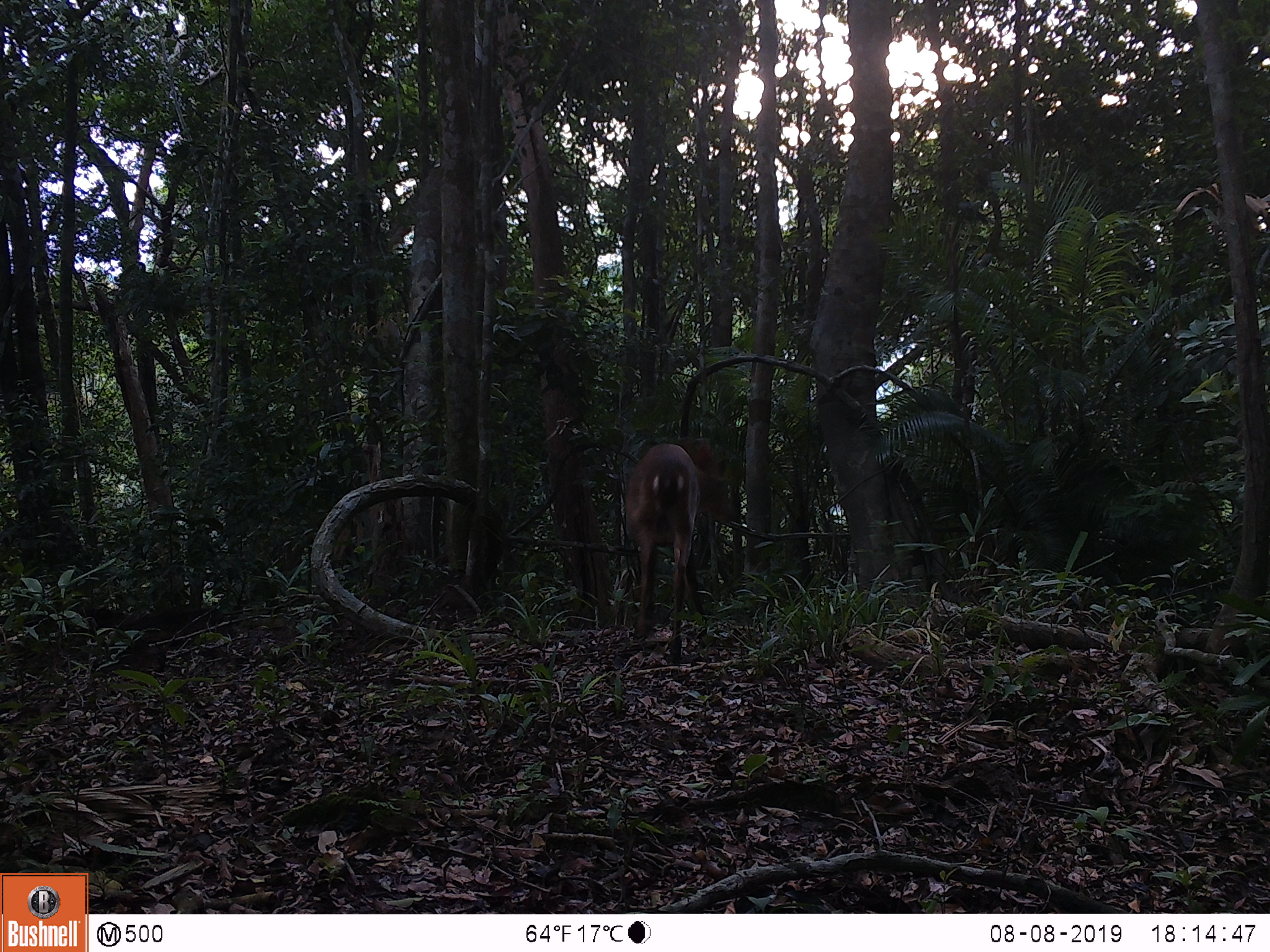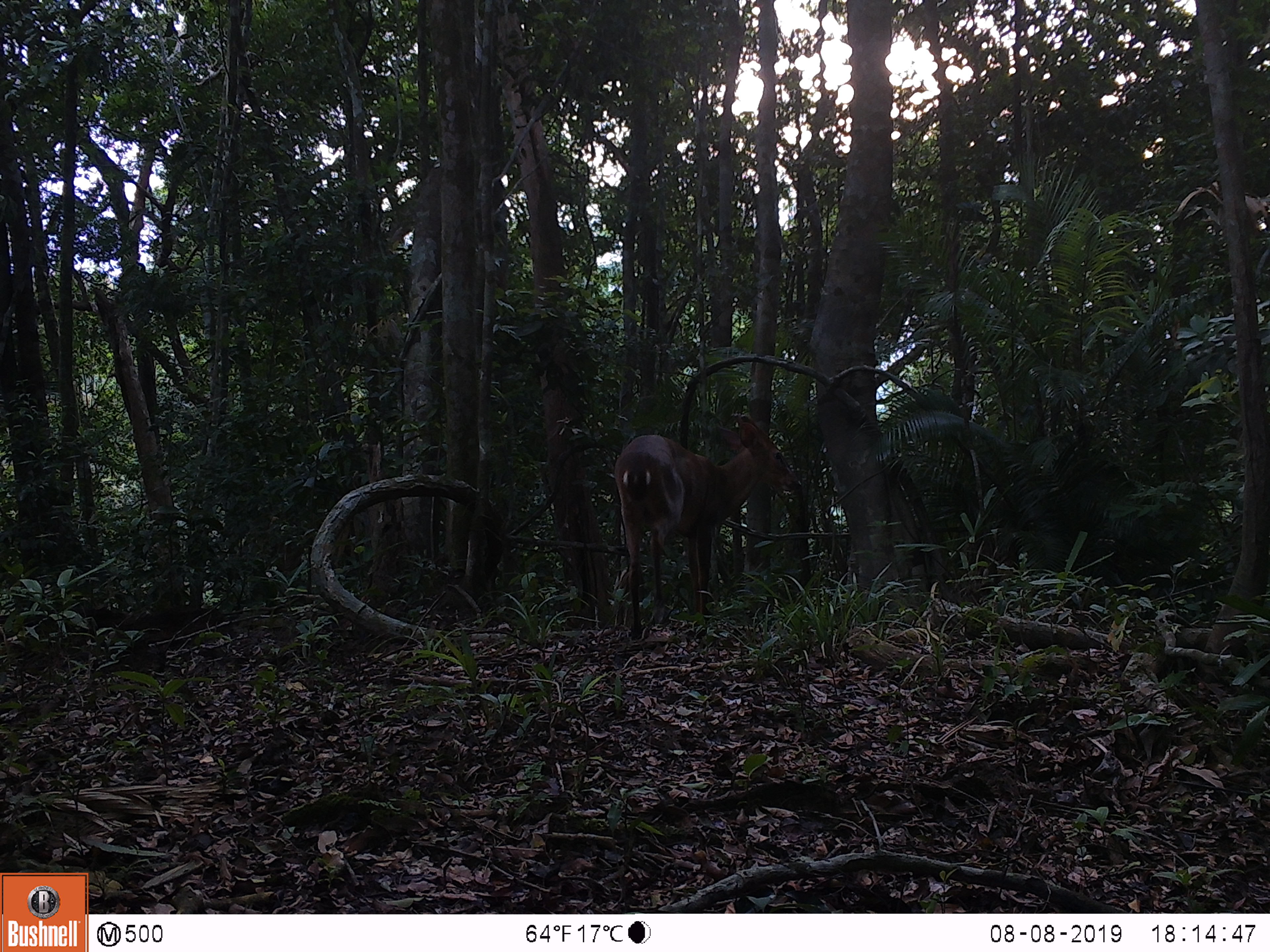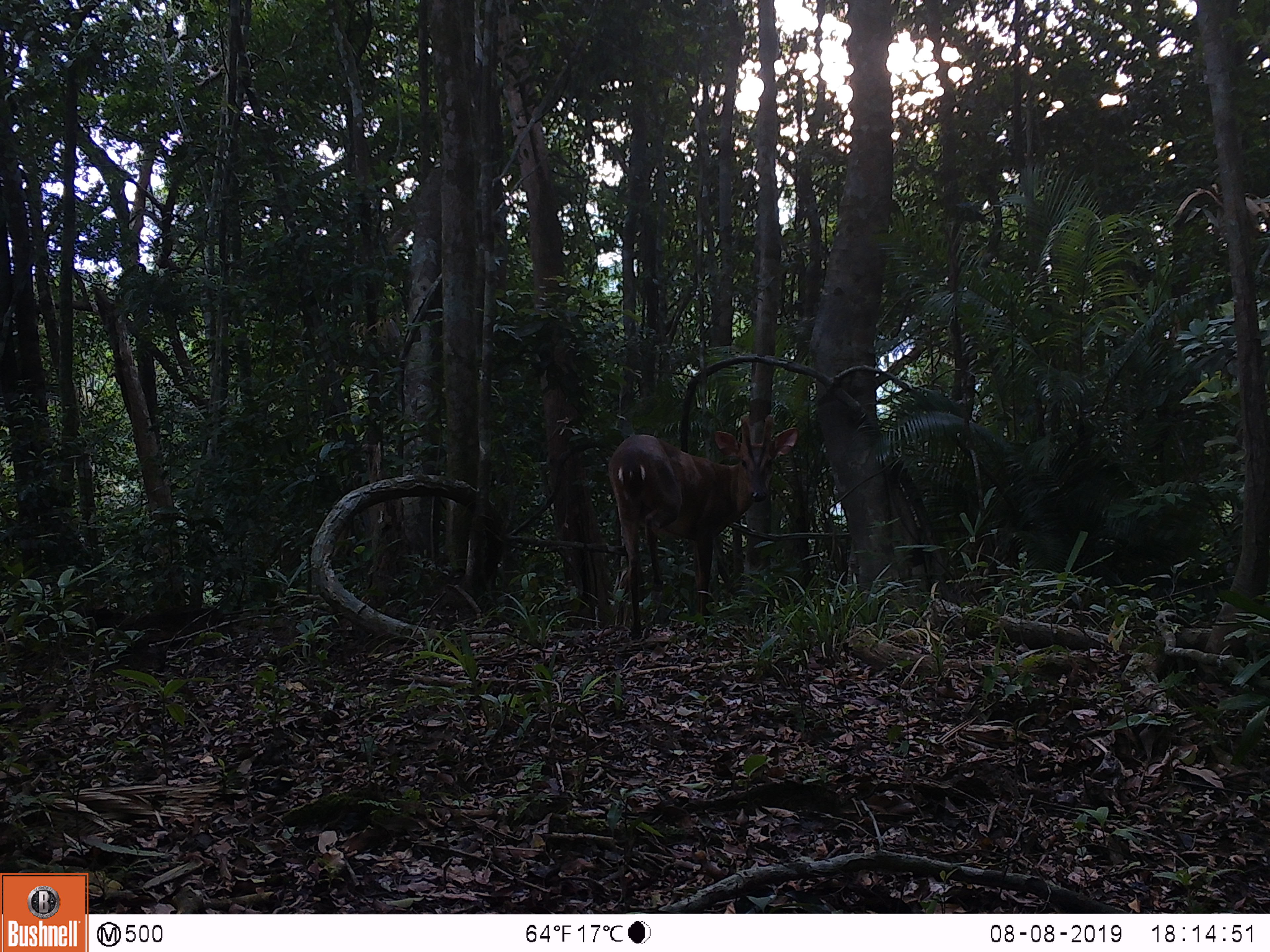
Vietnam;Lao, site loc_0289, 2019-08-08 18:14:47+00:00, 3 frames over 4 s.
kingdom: Animalia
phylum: Chordata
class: Mammalia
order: Artiodactyla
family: Cervidae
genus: Muntiacus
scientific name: Muntiacus vuquangensis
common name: large-antlered muntjac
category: large antlered muntjac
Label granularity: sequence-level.